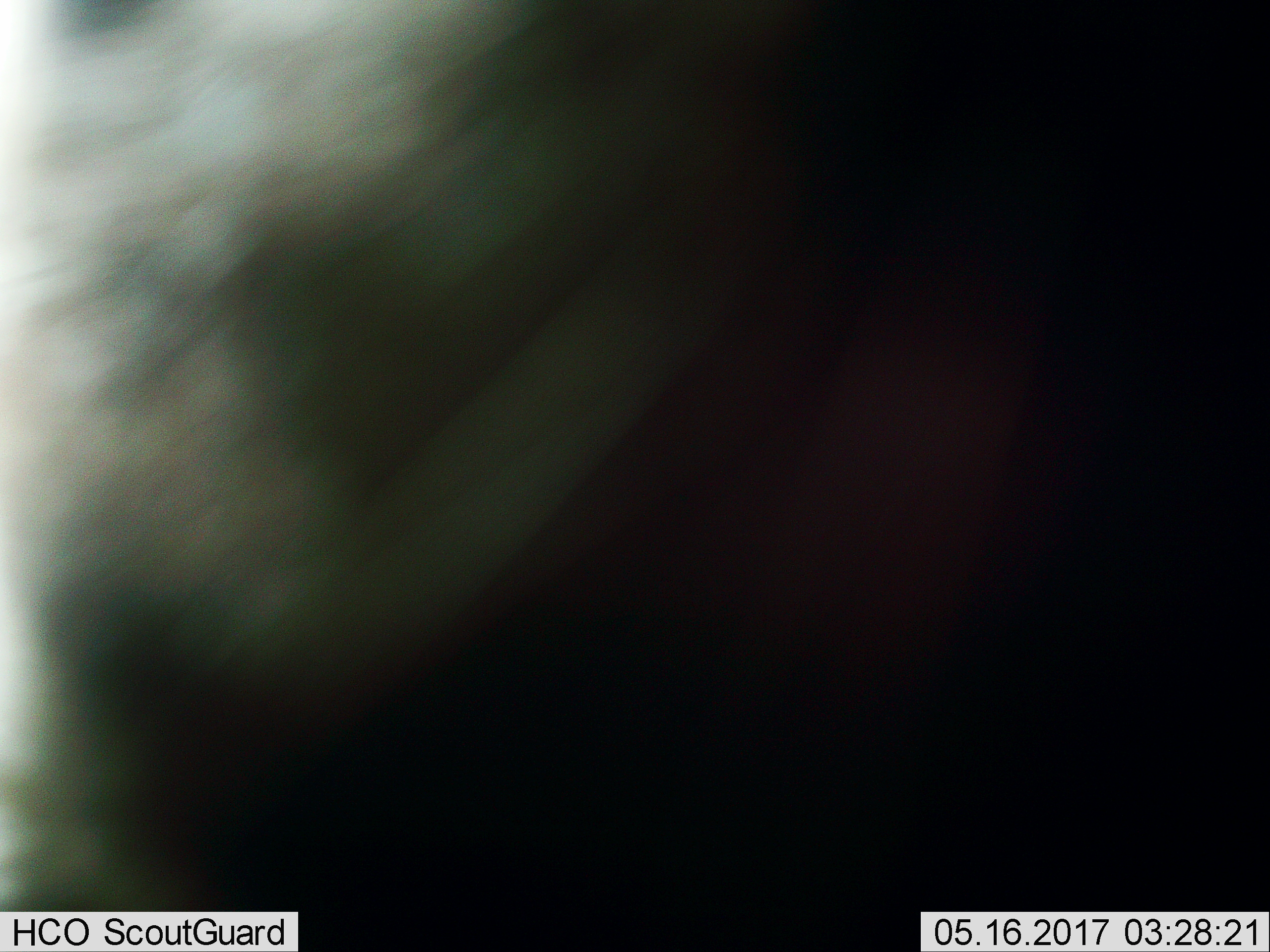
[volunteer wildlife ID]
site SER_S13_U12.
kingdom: Animalia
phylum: Chordata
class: Mammalia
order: Artiodactyla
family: Bovidae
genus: Connochaetes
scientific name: Connochaetes taurinus taurinus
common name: blue wildebeest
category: wildebeestblue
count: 1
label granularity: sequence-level